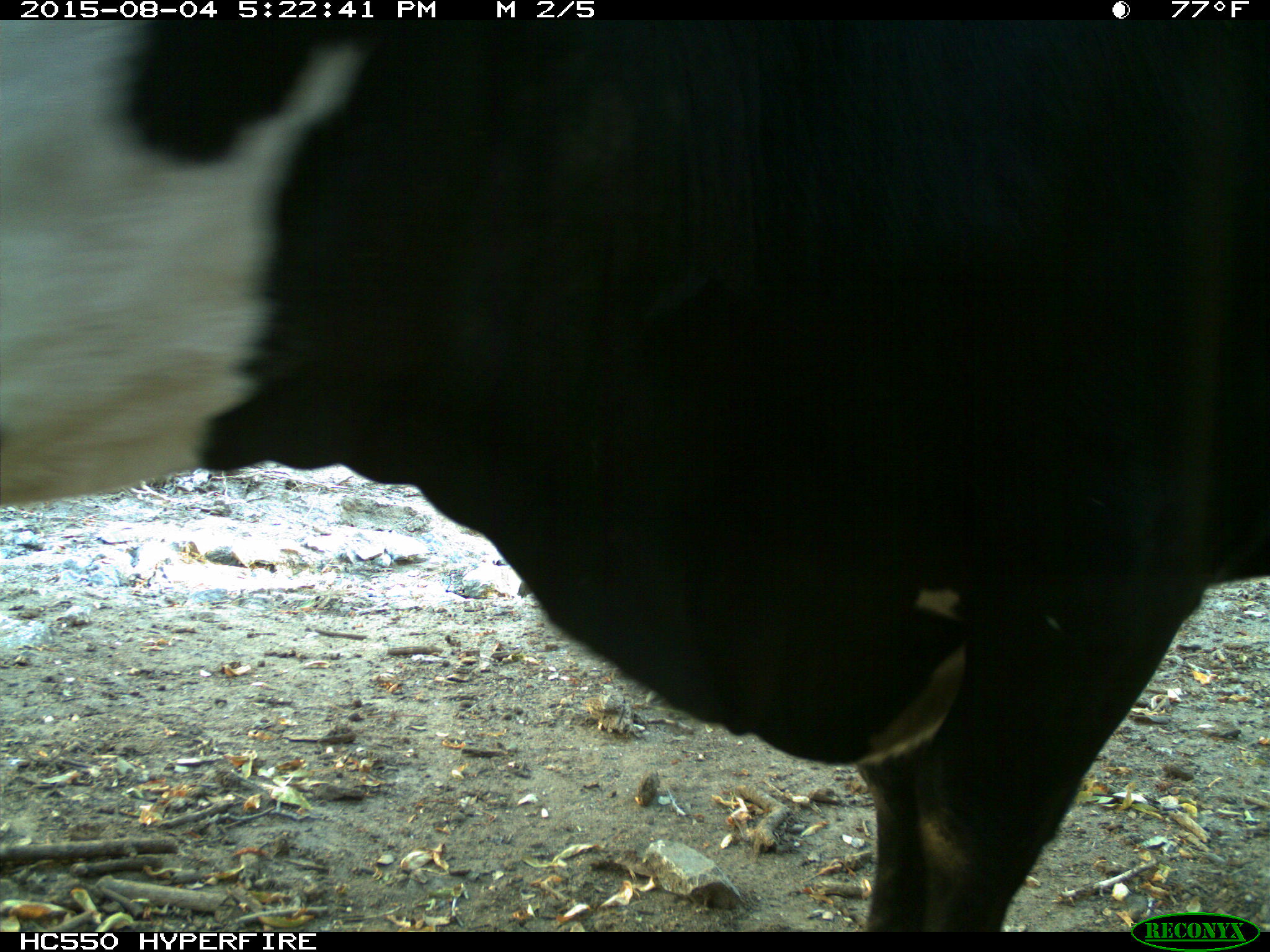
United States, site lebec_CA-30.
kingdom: Animalia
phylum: Chordata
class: Mammalia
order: Artiodactyla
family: Bovidae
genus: Bos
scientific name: Bos taurus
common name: domestic cow